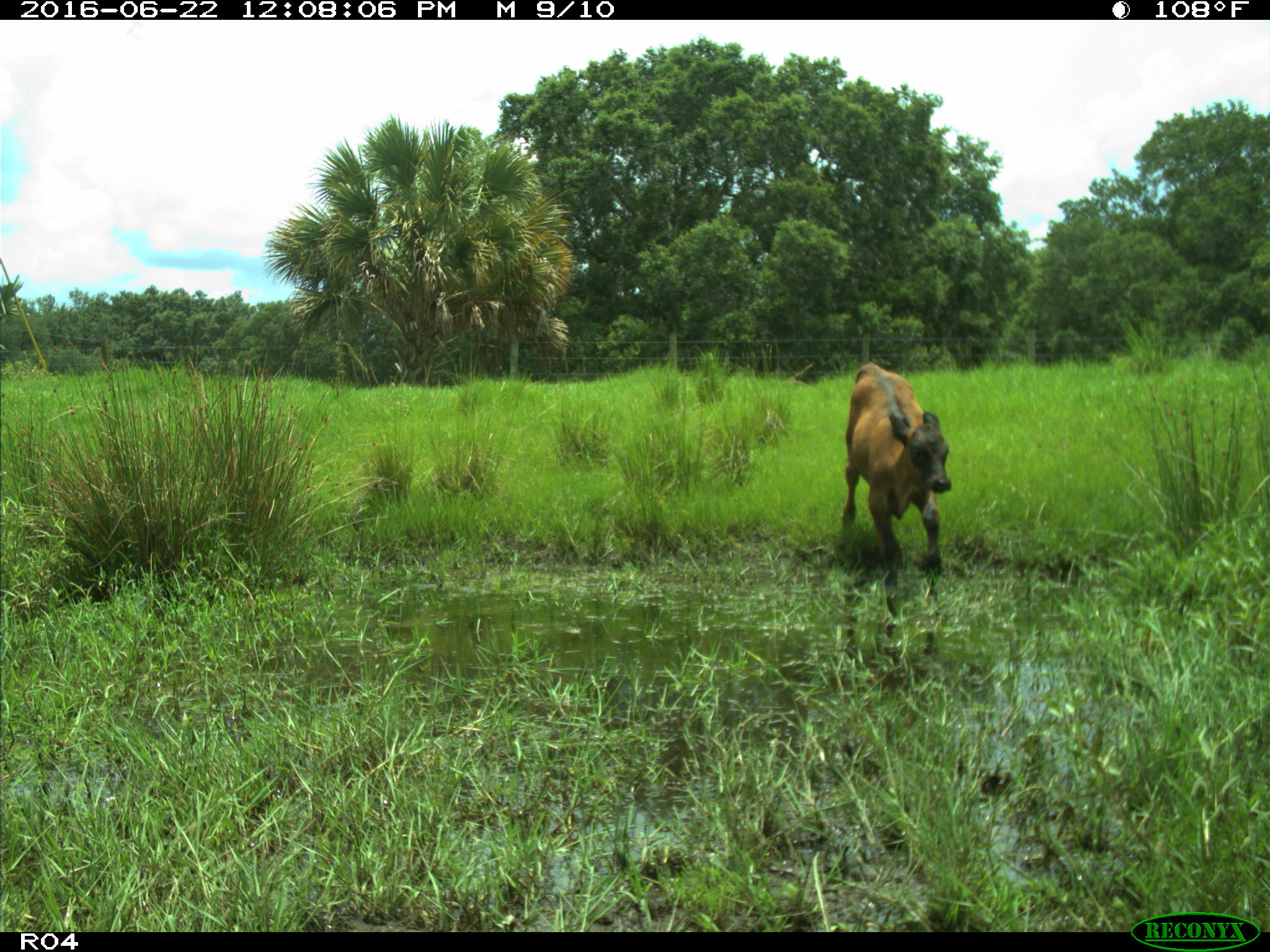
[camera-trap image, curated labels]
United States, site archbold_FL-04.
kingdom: Animalia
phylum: Chordata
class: Mammalia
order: Artiodactyla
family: Bovidae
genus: Bos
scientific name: Bos taurus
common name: domestic cow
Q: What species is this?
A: Bos taurus (domestic cow).